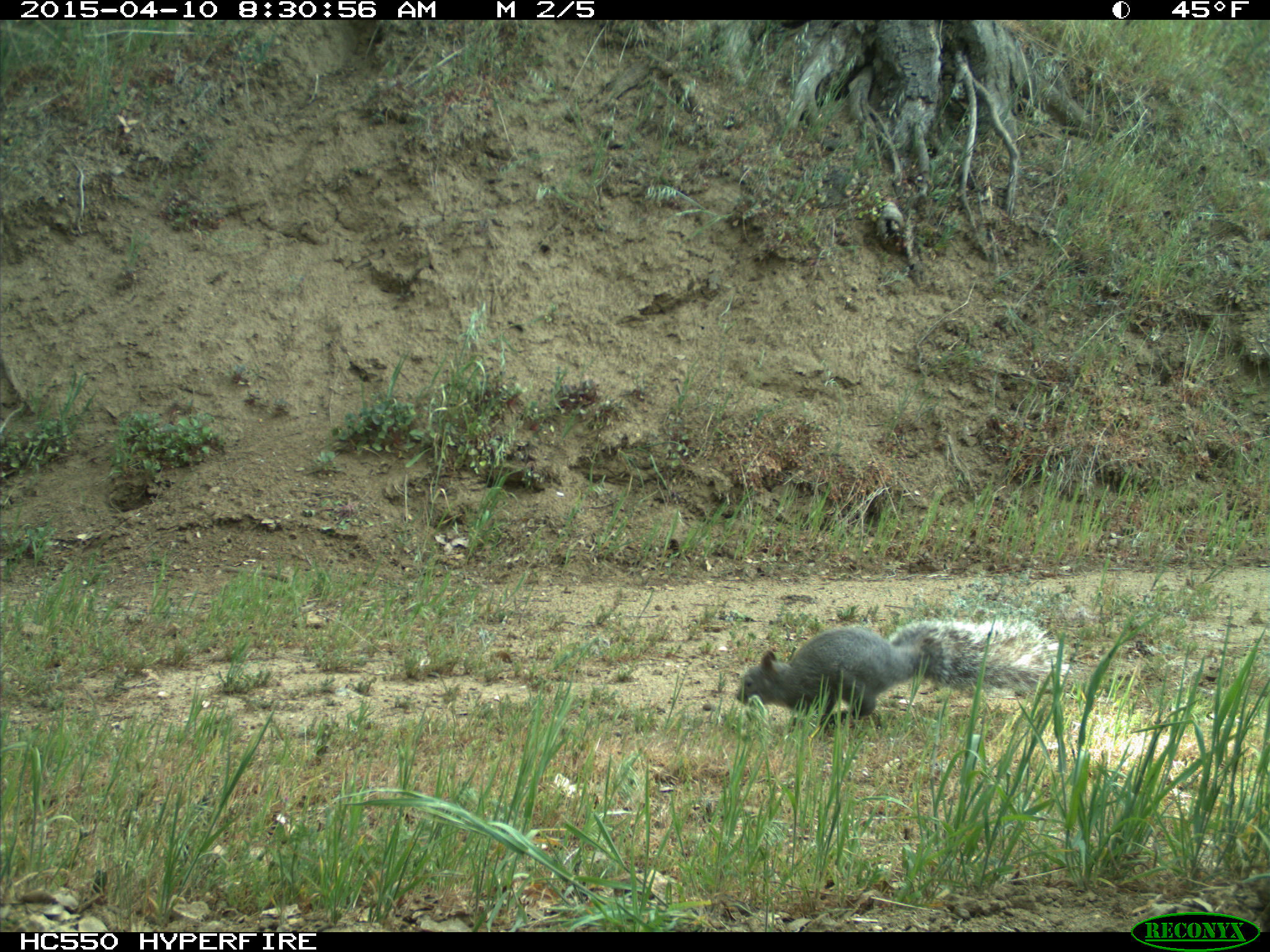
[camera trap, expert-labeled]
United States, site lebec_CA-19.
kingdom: Animalia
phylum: Chordata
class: Mammalia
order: Rodentia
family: Sciuridae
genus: Sciurus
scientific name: Sciurus carolinensis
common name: eastern gray squirrel